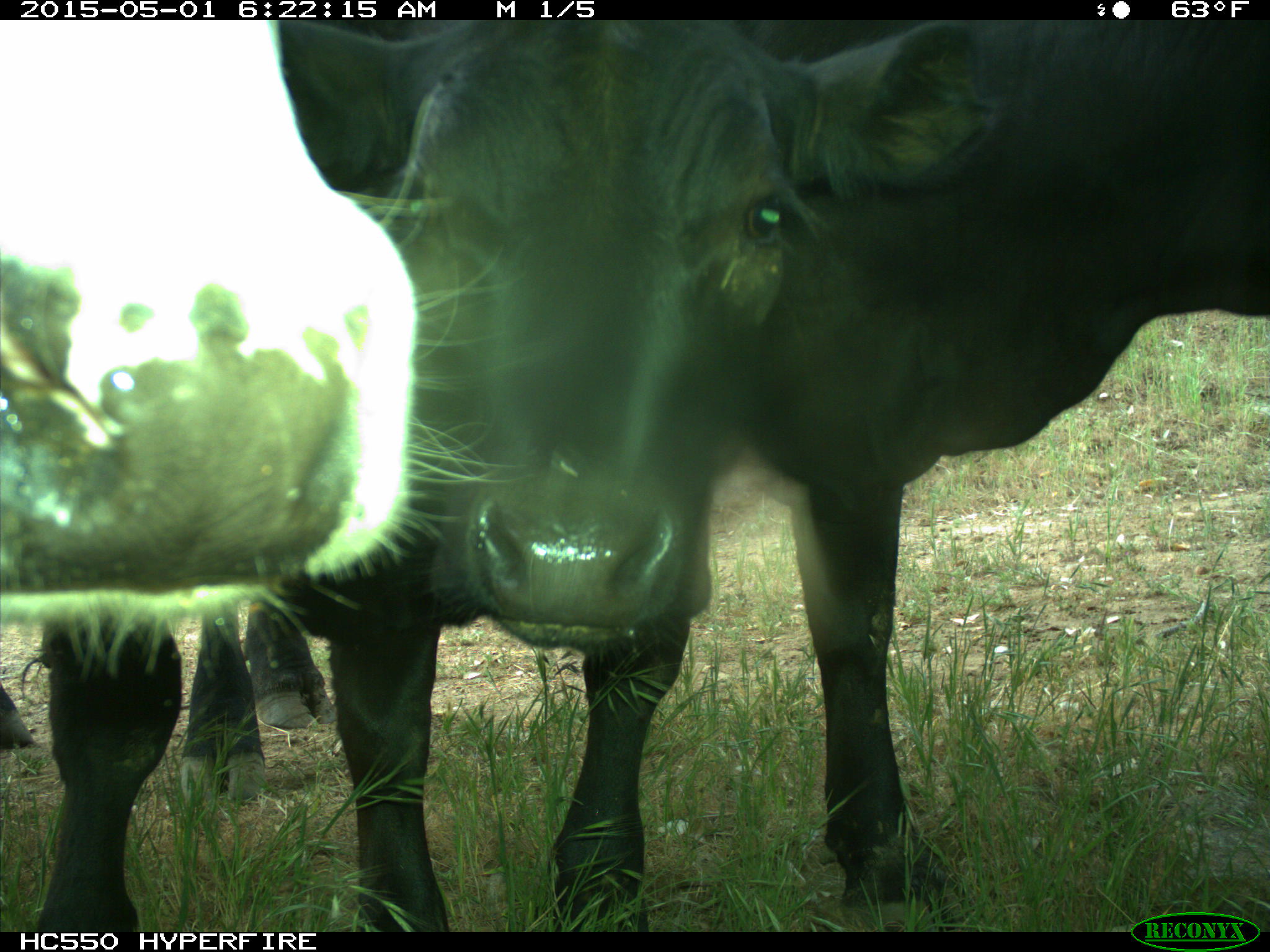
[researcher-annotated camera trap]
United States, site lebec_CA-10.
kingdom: Animalia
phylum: Chordata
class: Mammalia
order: Artiodactyla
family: Bovidae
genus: Bos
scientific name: Bos taurus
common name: domestic cow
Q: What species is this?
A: Bos taurus (domestic cow).